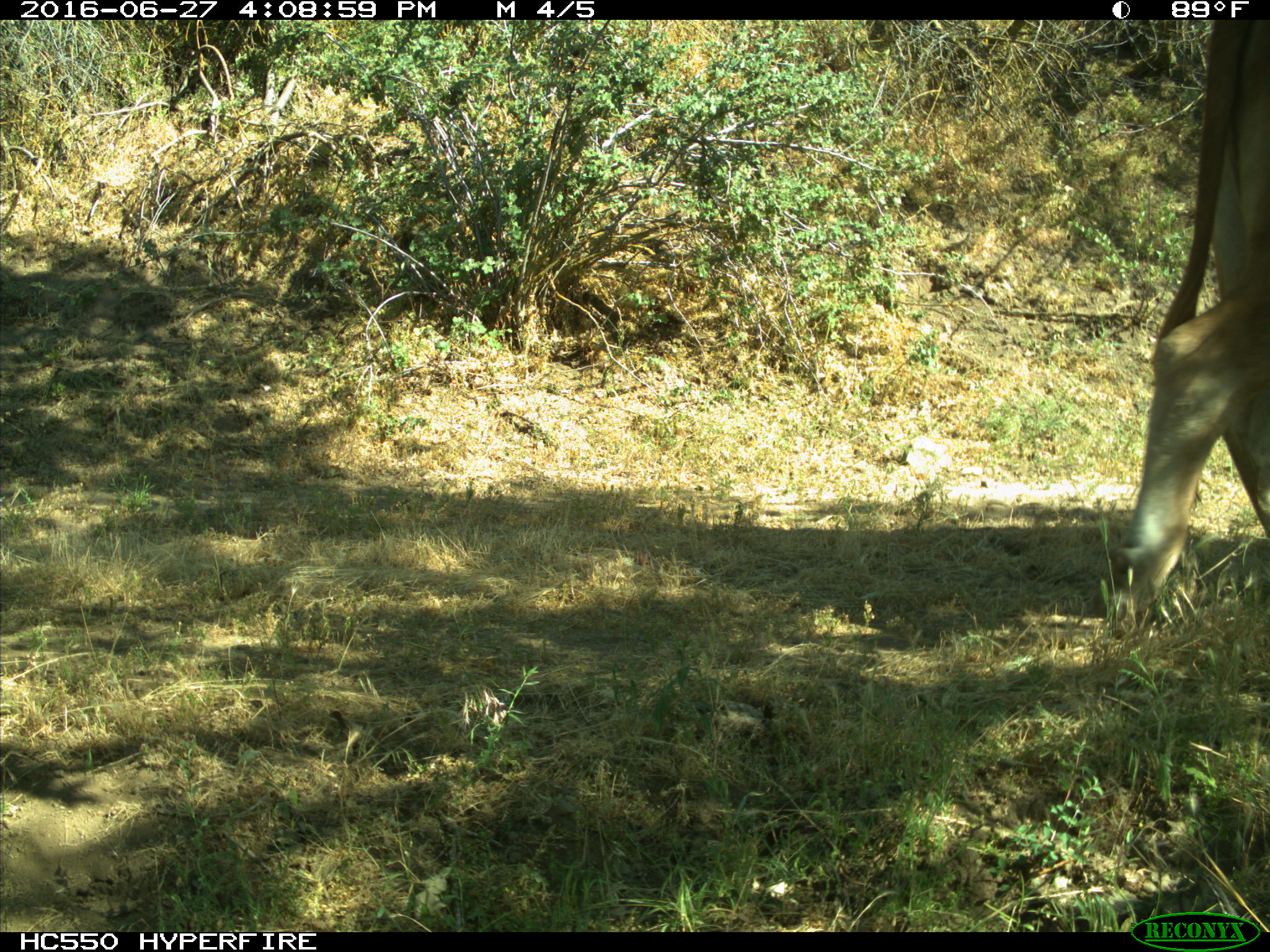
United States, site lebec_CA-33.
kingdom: Animalia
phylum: Chordata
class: Mammalia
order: Artiodactyla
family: Bovidae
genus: Bos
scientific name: Bos taurus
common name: domestic cow